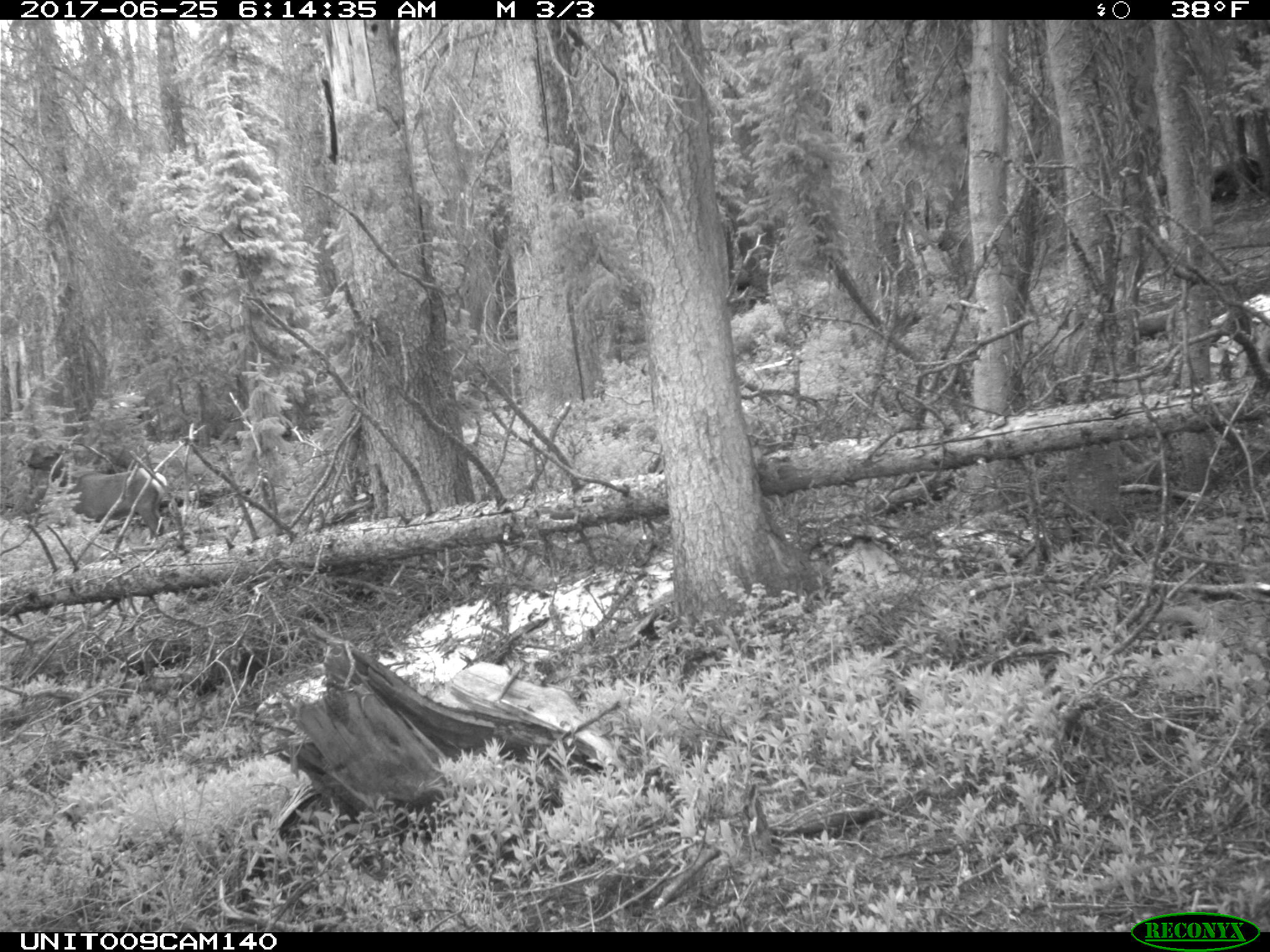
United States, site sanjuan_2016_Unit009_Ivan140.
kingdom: Animalia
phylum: Chordata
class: Mammalia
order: Artiodactyla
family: Cervidae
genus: Cervus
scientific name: Cervus elaphus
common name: red deer